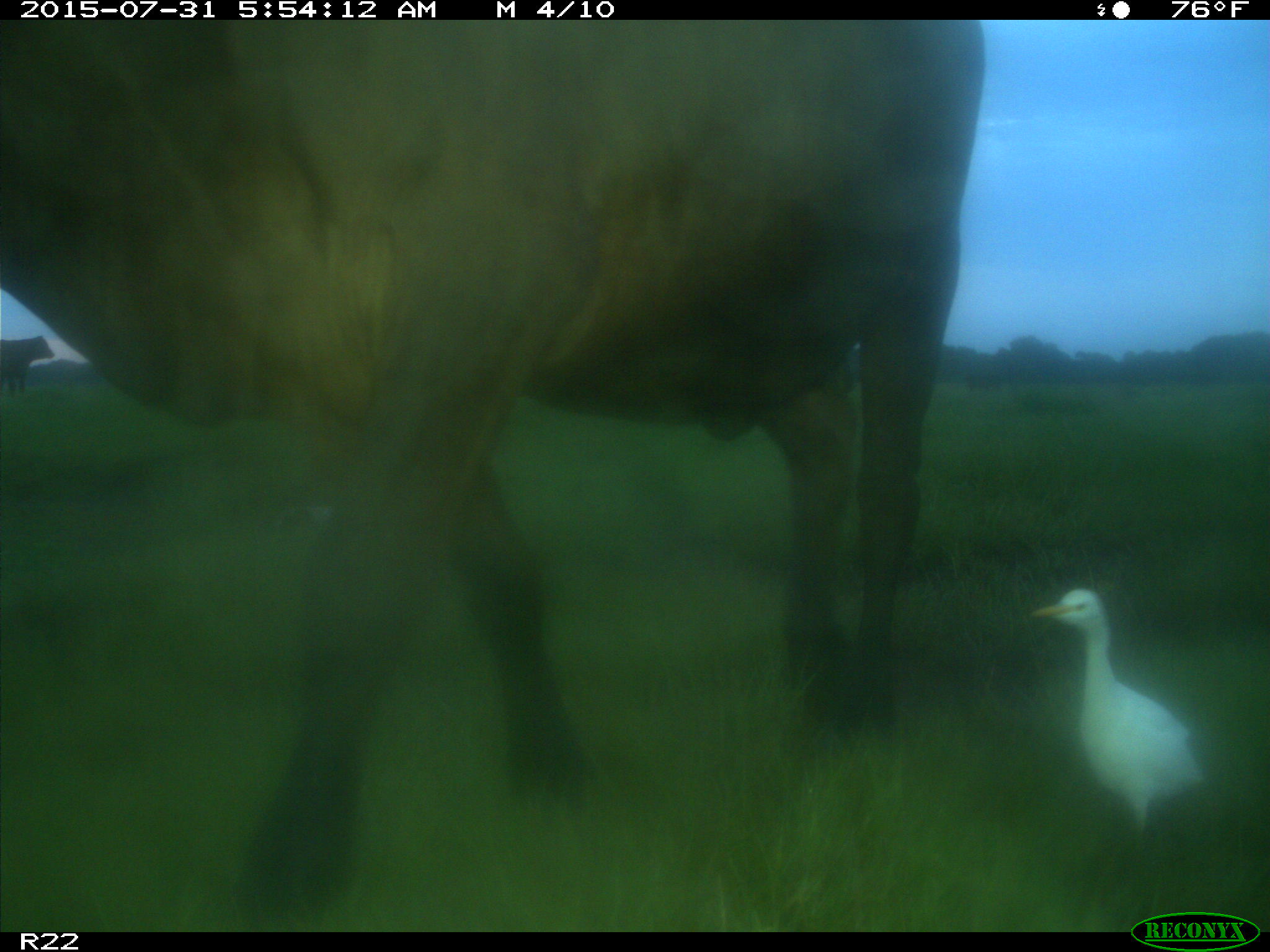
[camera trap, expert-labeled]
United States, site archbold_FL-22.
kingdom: Animalia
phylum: Chordata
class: Mammalia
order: Artiodactyla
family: Bovidae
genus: Bos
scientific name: Bos taurus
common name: domestic cow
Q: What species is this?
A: Bos taurus (domestic cow).